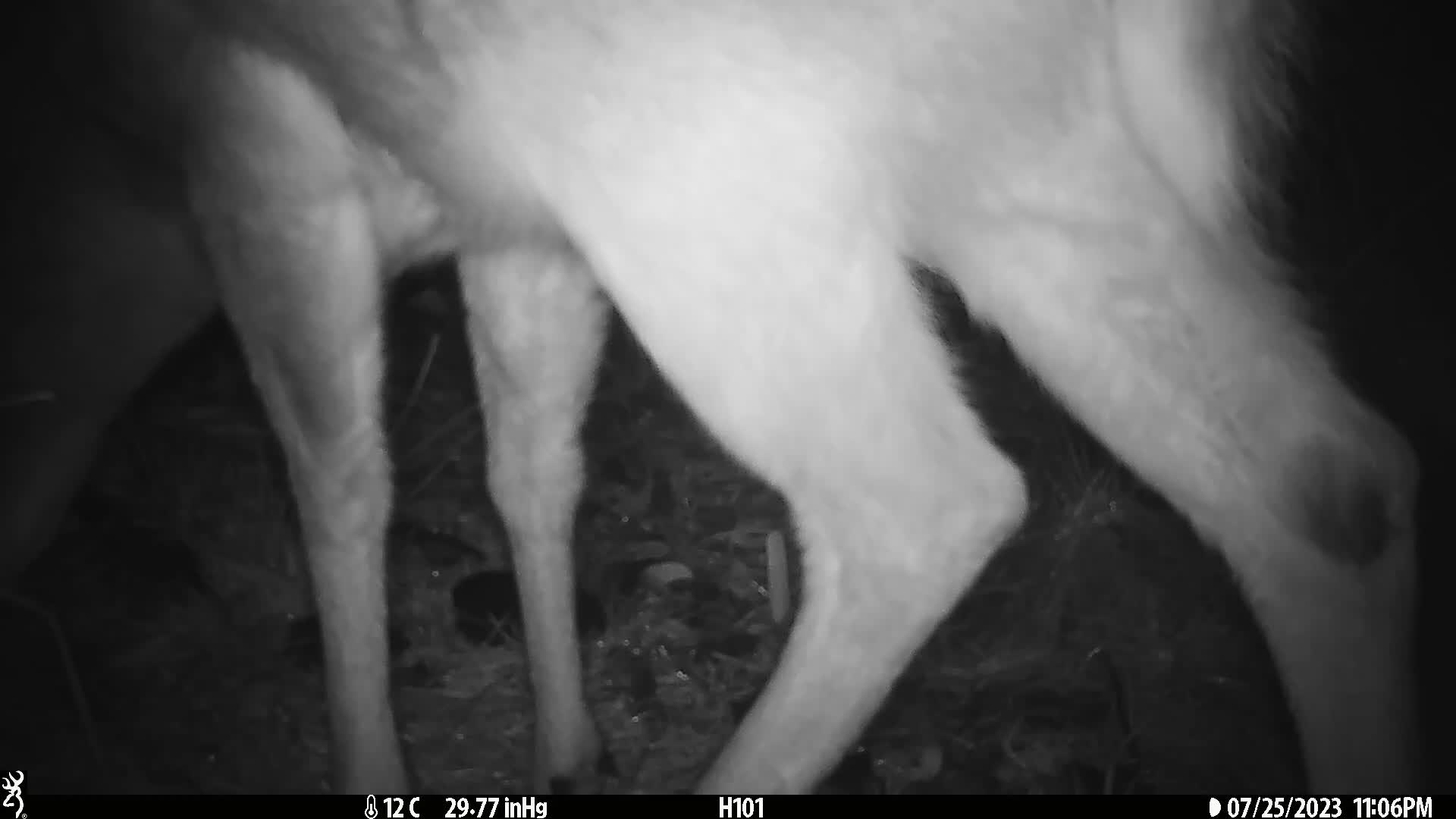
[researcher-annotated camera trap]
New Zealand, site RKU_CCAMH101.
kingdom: Animalia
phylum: Chordata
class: Mammalia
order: Artiodactyla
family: Cervidae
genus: Odocoileus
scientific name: Odocoileus virginianus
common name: white-tailed deer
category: white tailed deer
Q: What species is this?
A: White tailed deer (white-tailed deer) (Odocoileus virginianus).